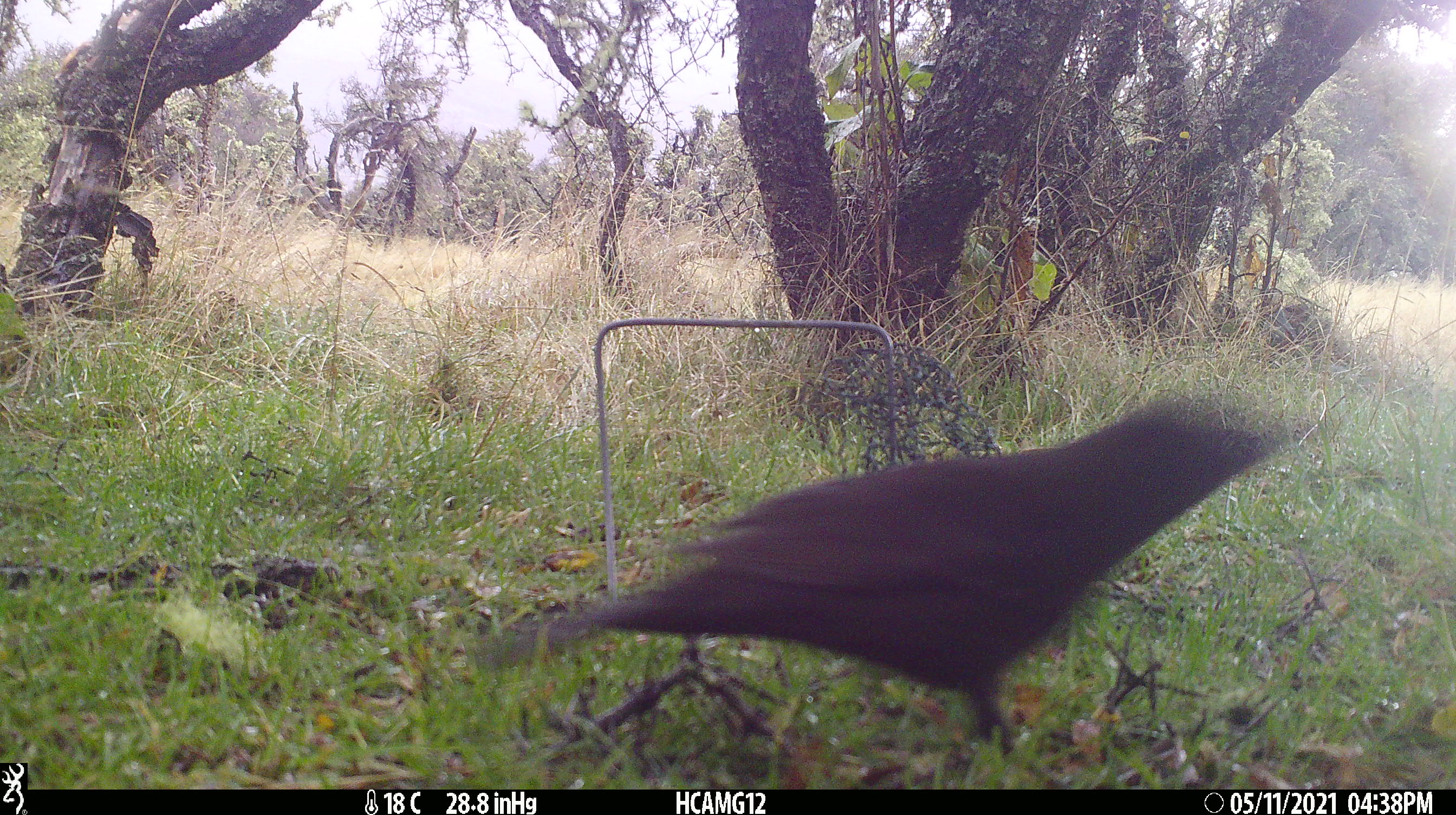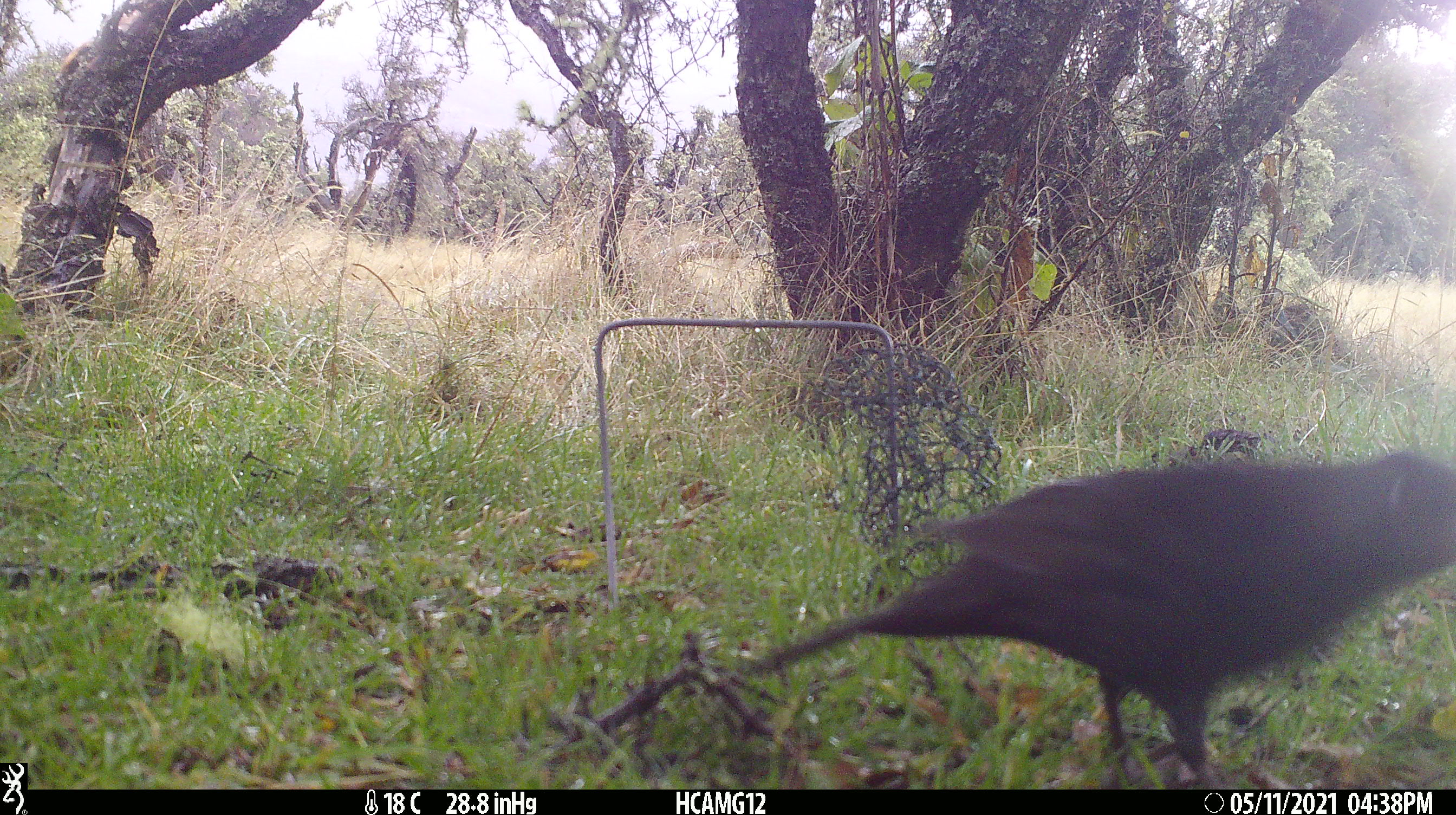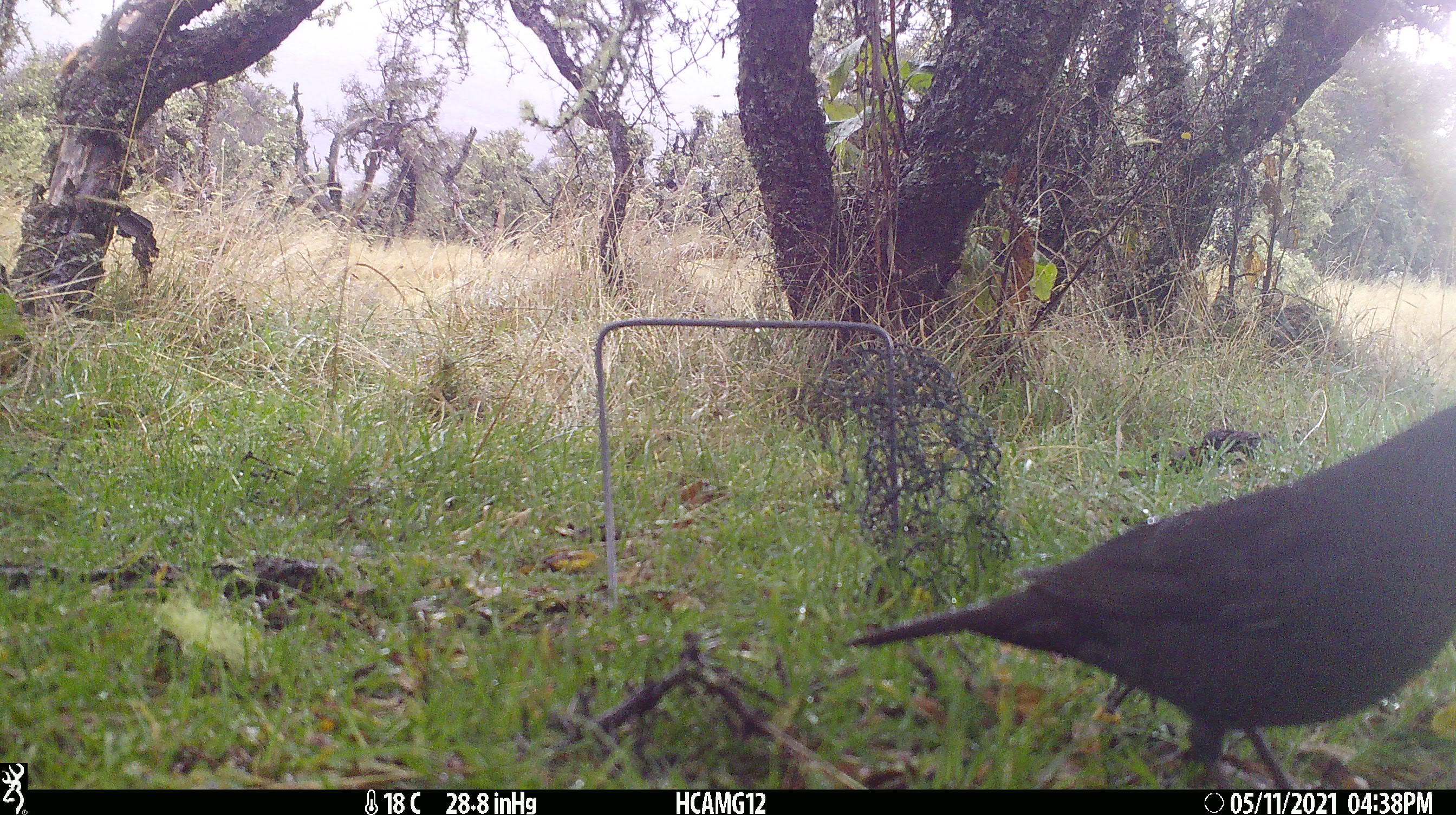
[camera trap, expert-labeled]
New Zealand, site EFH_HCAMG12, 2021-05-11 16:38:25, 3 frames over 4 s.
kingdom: Animalia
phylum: Chordata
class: Aves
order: Passeriformes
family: Turdidae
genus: Turdus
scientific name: Turdus merula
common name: eurasian blackbird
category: blackbird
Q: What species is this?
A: Blackbird (eurasian blackbird) (Turdus merula).